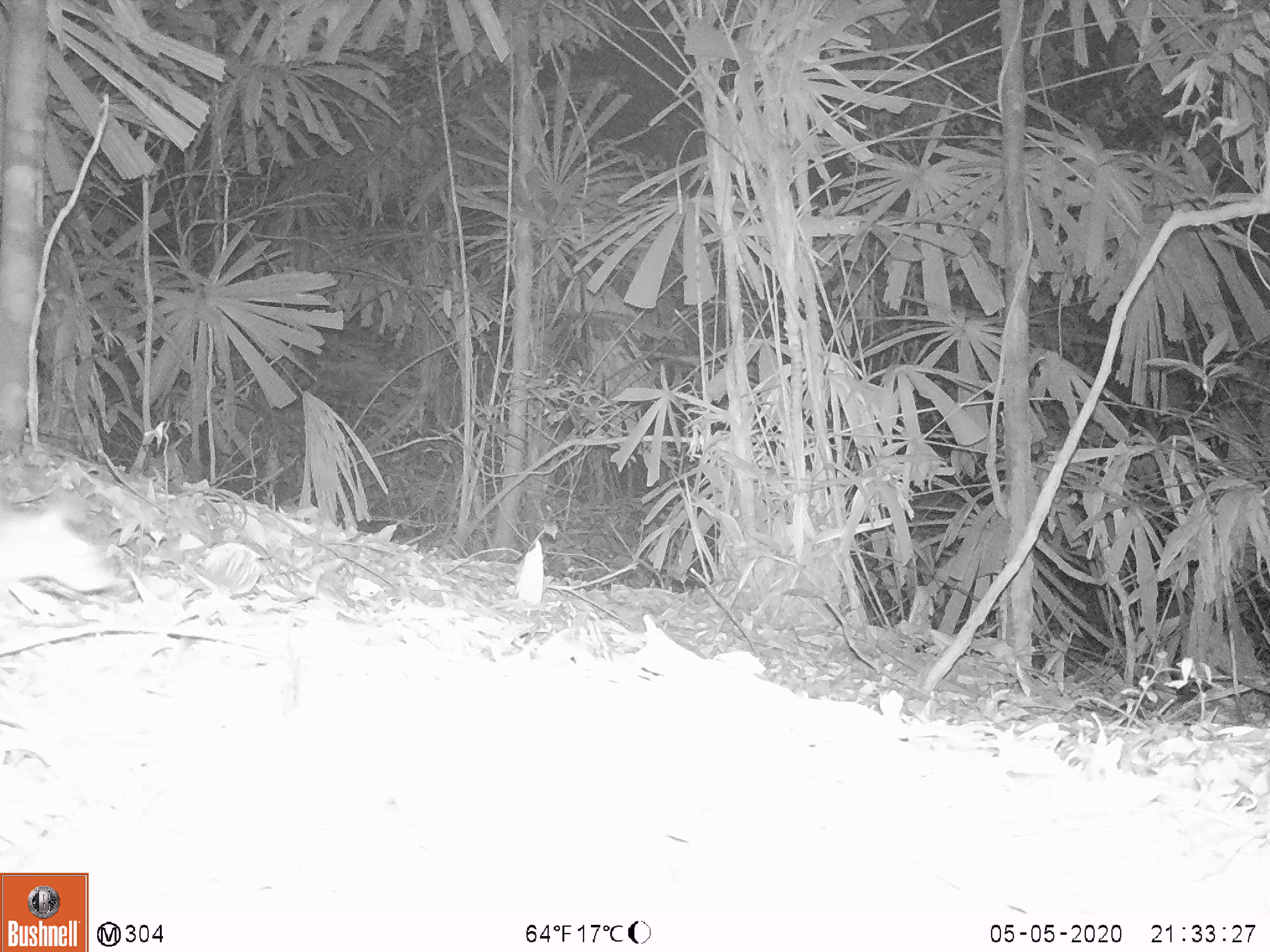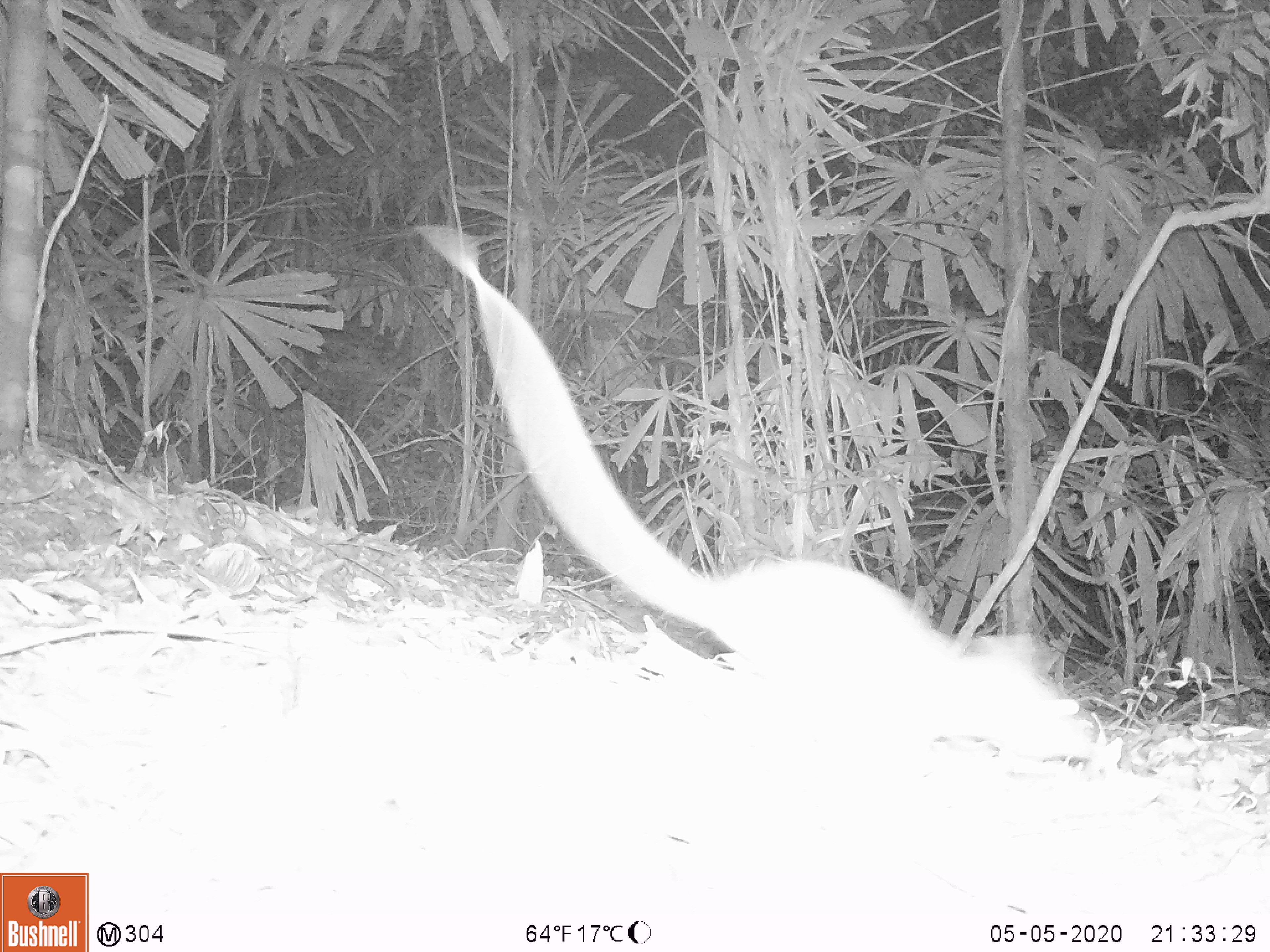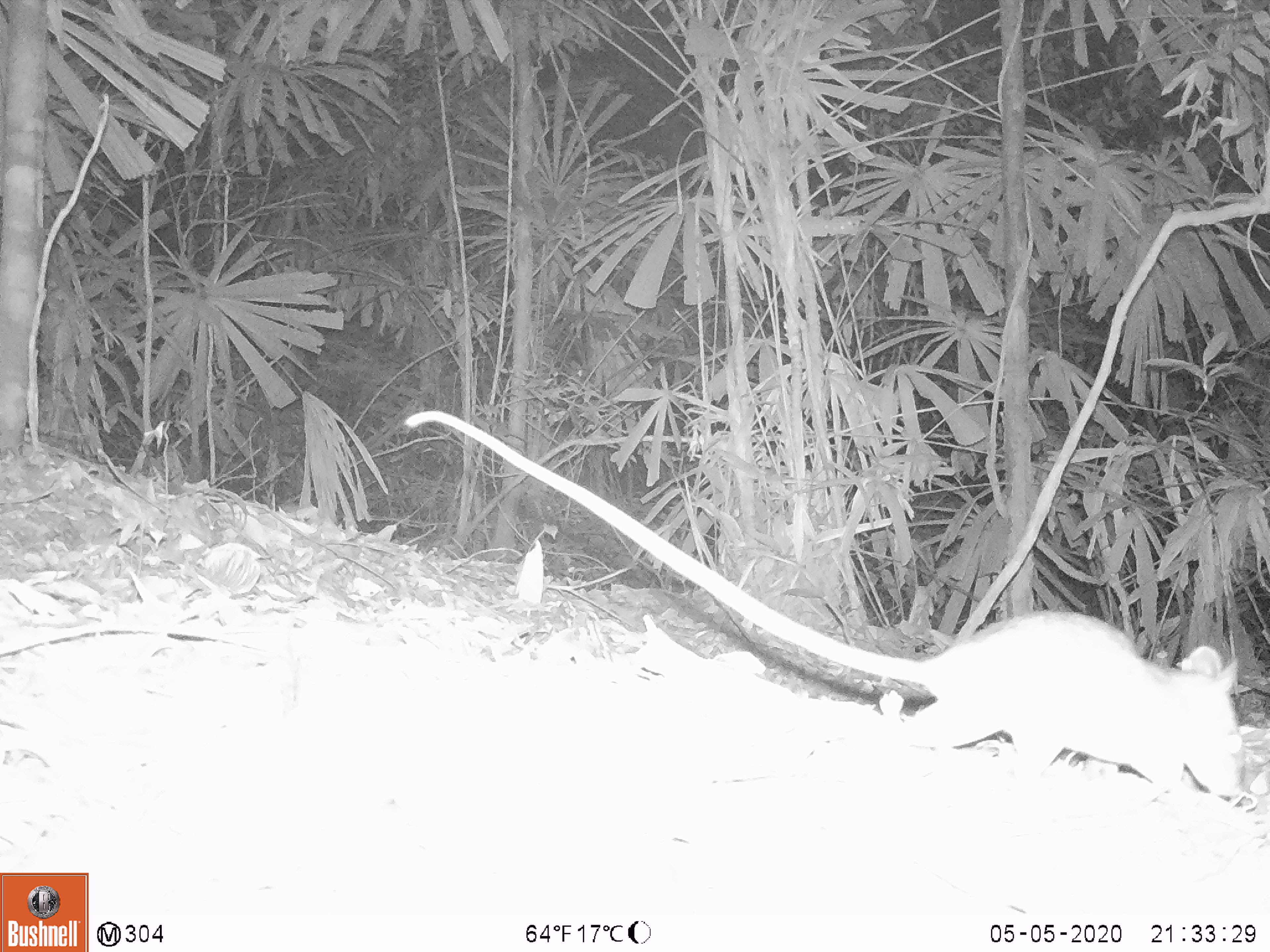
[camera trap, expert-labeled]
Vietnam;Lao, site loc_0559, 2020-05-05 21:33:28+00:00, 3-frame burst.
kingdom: Animalia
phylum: Chordata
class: Mammalia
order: Rodentia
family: Muridae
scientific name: Muridae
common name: old-world mice and rats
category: unidentified murid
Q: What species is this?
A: Unidentified murid (old-world mice and rats) (Muridae).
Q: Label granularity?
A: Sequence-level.